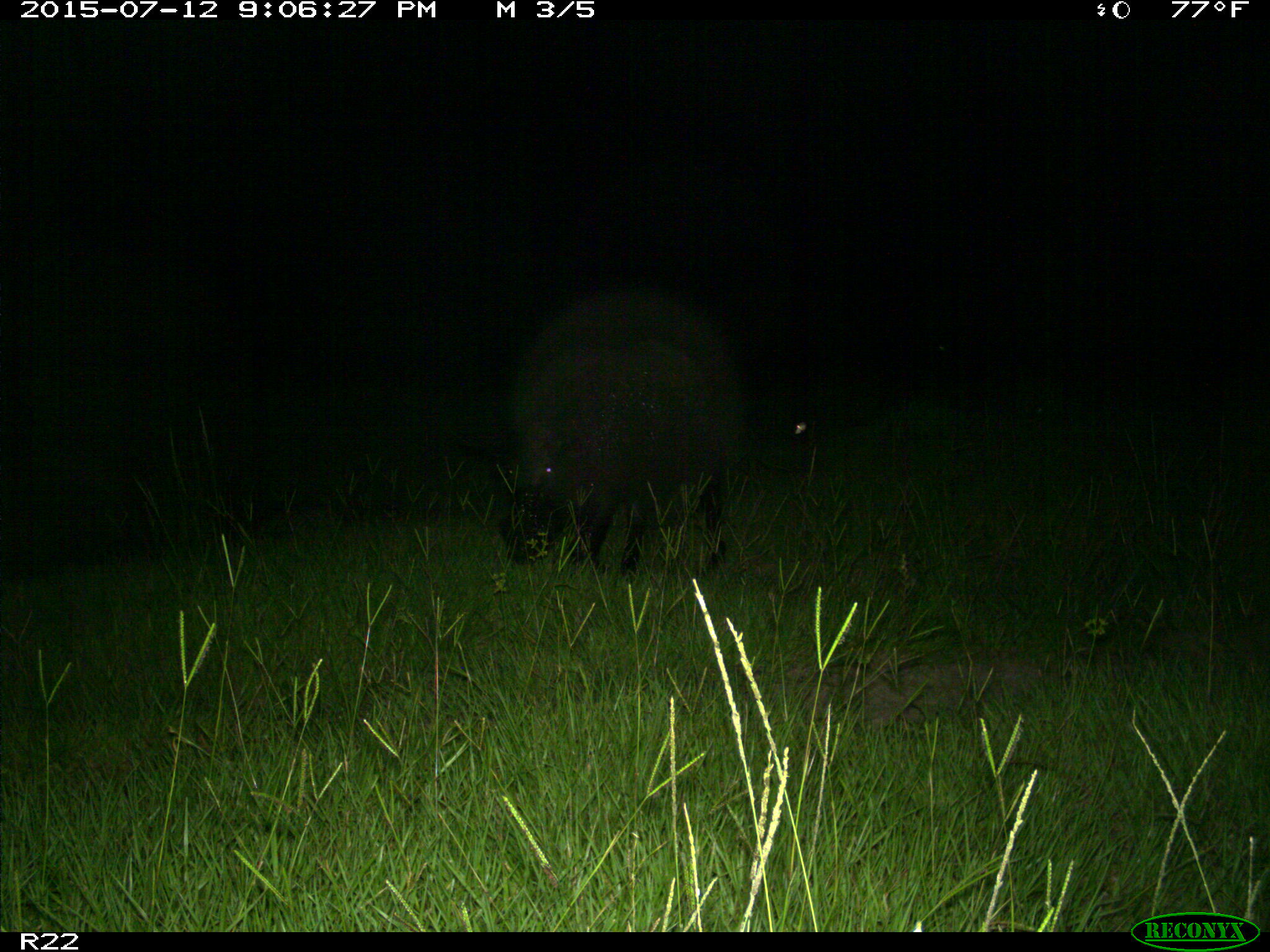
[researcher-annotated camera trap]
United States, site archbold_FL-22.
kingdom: Animalia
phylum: Chordata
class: Mammalia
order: Artiodactyla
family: Bovidae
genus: Bos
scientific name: Bos taurus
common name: domestic cow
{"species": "Bos taurus (domestic cow)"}